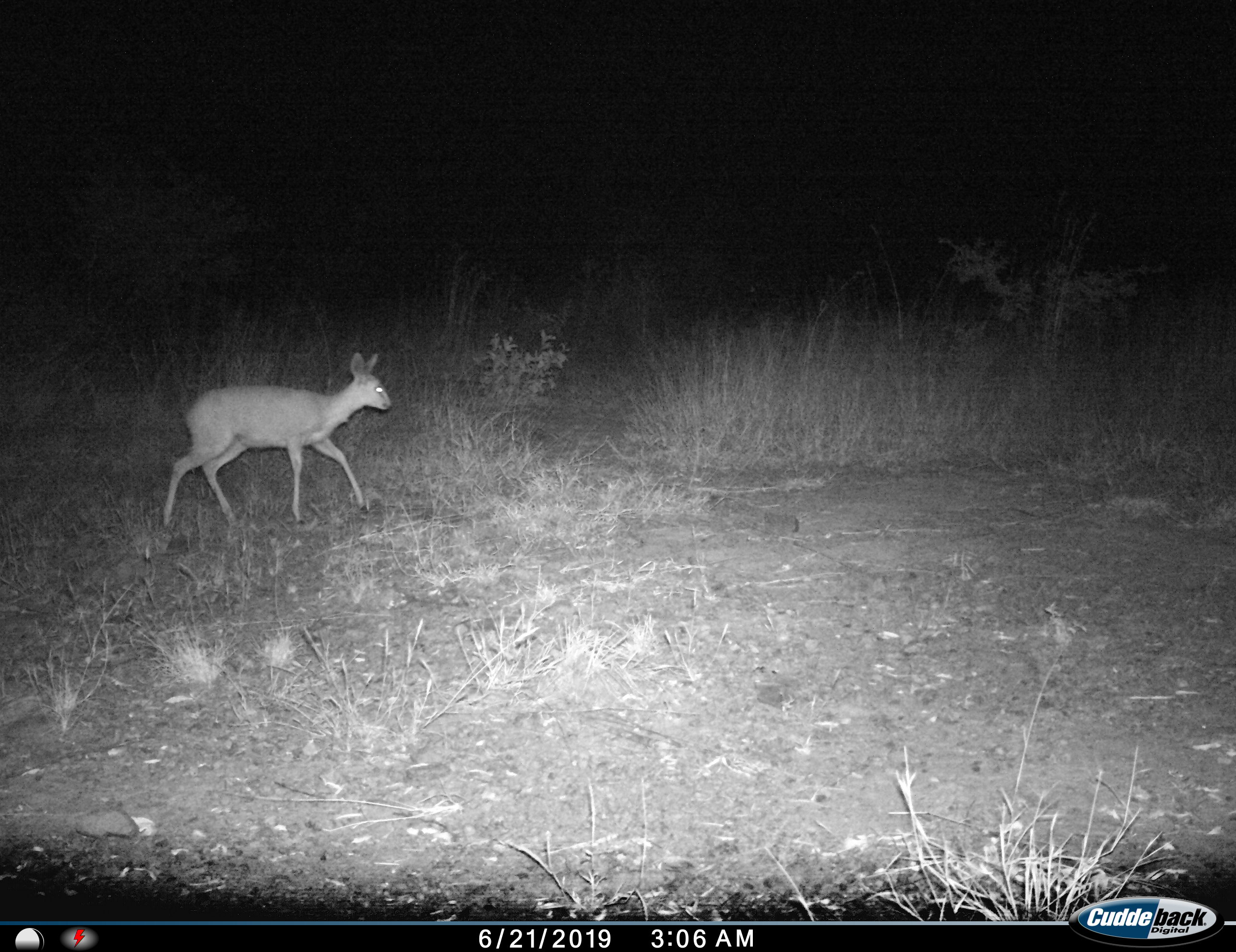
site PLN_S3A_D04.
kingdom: Animalia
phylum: Chordata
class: Mammalia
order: Artiodactyla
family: Bovidae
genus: Sylvicapra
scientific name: Sylvicapra grimmia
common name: common duiker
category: duikercommongrey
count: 1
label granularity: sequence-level